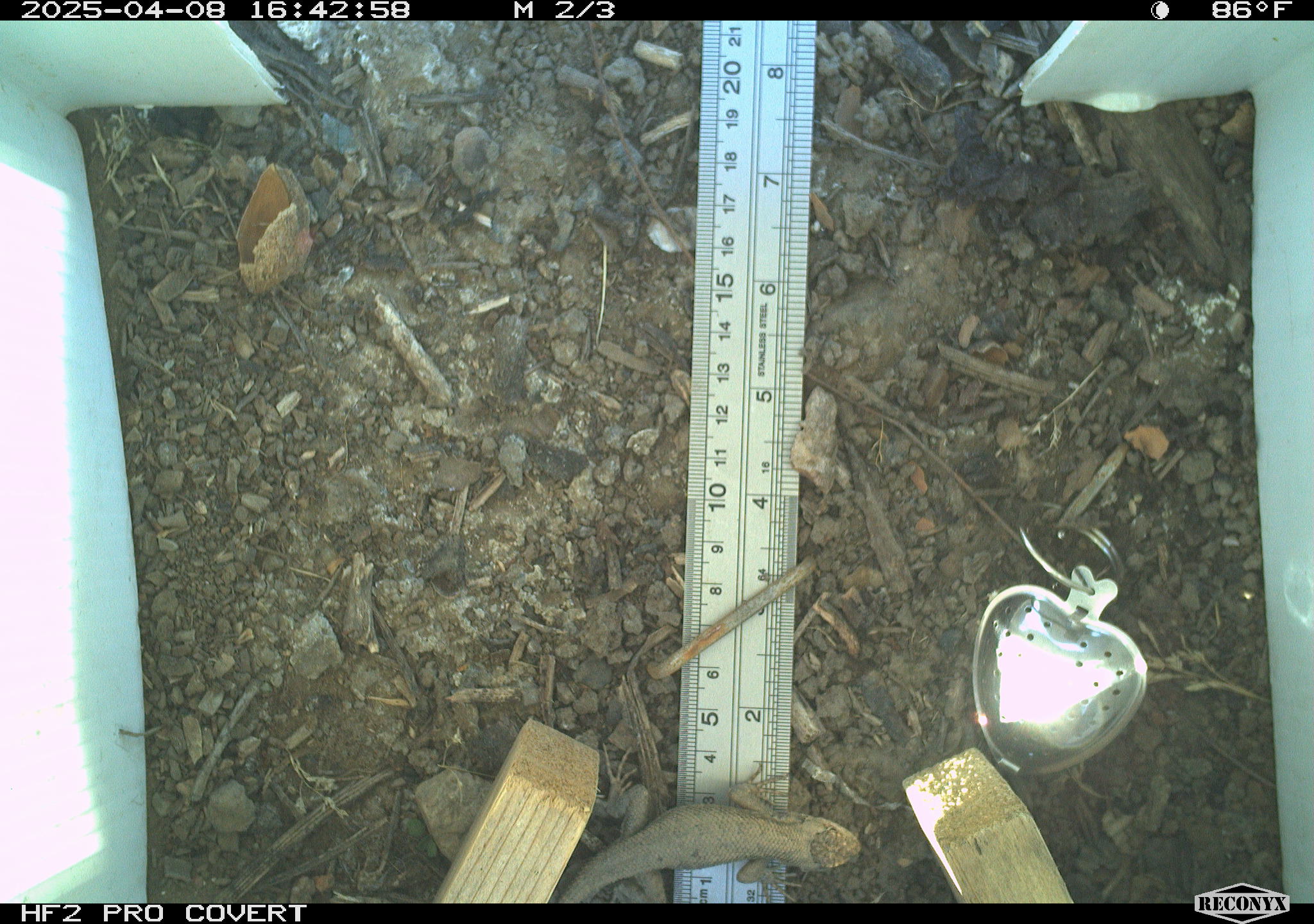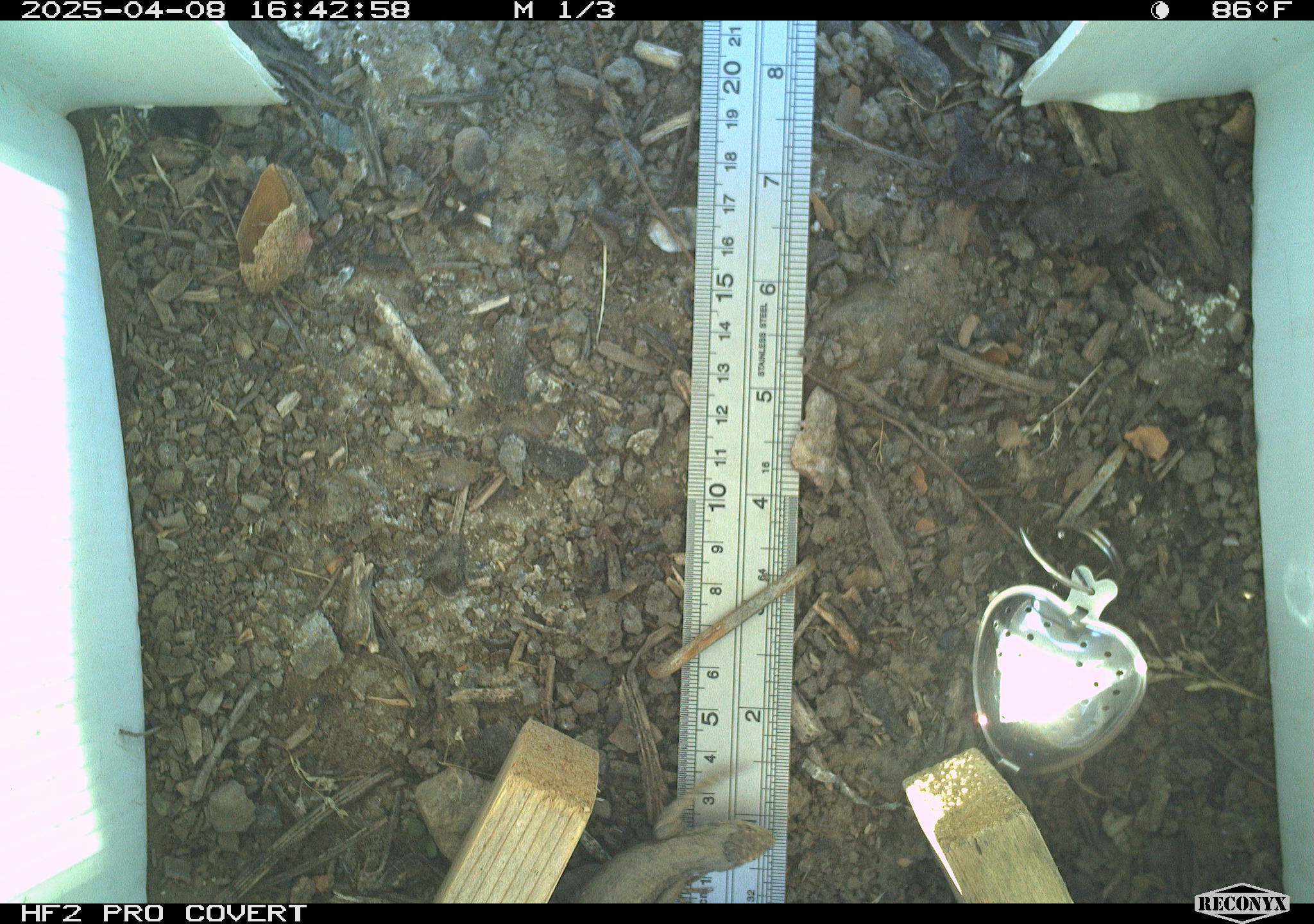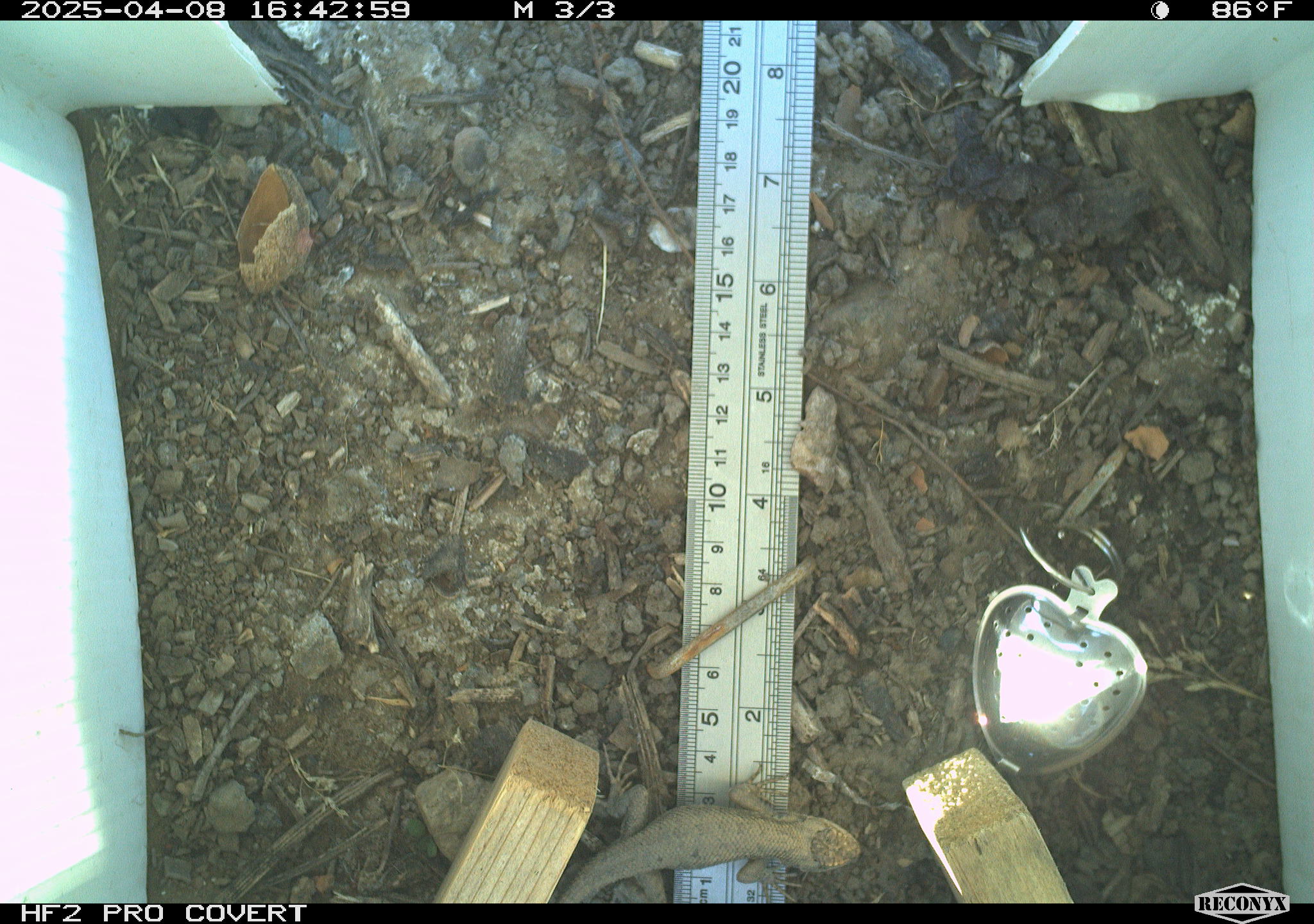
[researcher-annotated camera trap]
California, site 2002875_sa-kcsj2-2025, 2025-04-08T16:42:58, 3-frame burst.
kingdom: Animalia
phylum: Chordata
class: Reptilia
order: Squamata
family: Phrynosomatidae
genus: Sceloporus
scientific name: Sceloporus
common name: spiny lizards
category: sceloporus species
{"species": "sceloporus species (spiny lizards) (Sceloporus)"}